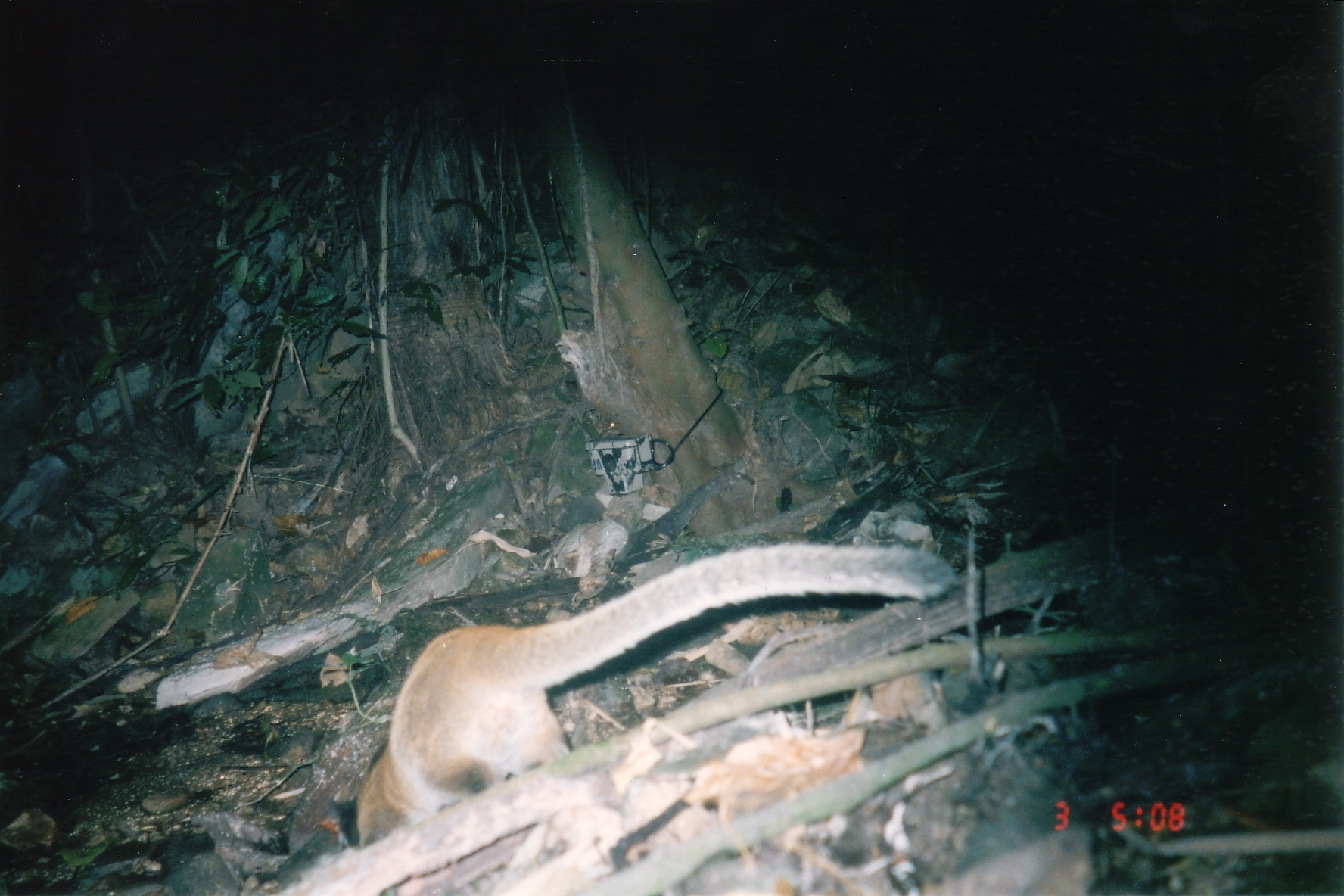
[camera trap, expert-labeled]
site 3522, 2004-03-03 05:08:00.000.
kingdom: Animalia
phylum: Chordata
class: Mammalia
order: Carnivora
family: Viverridae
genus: Paguma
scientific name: Paguma larvata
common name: masked palm civet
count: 1